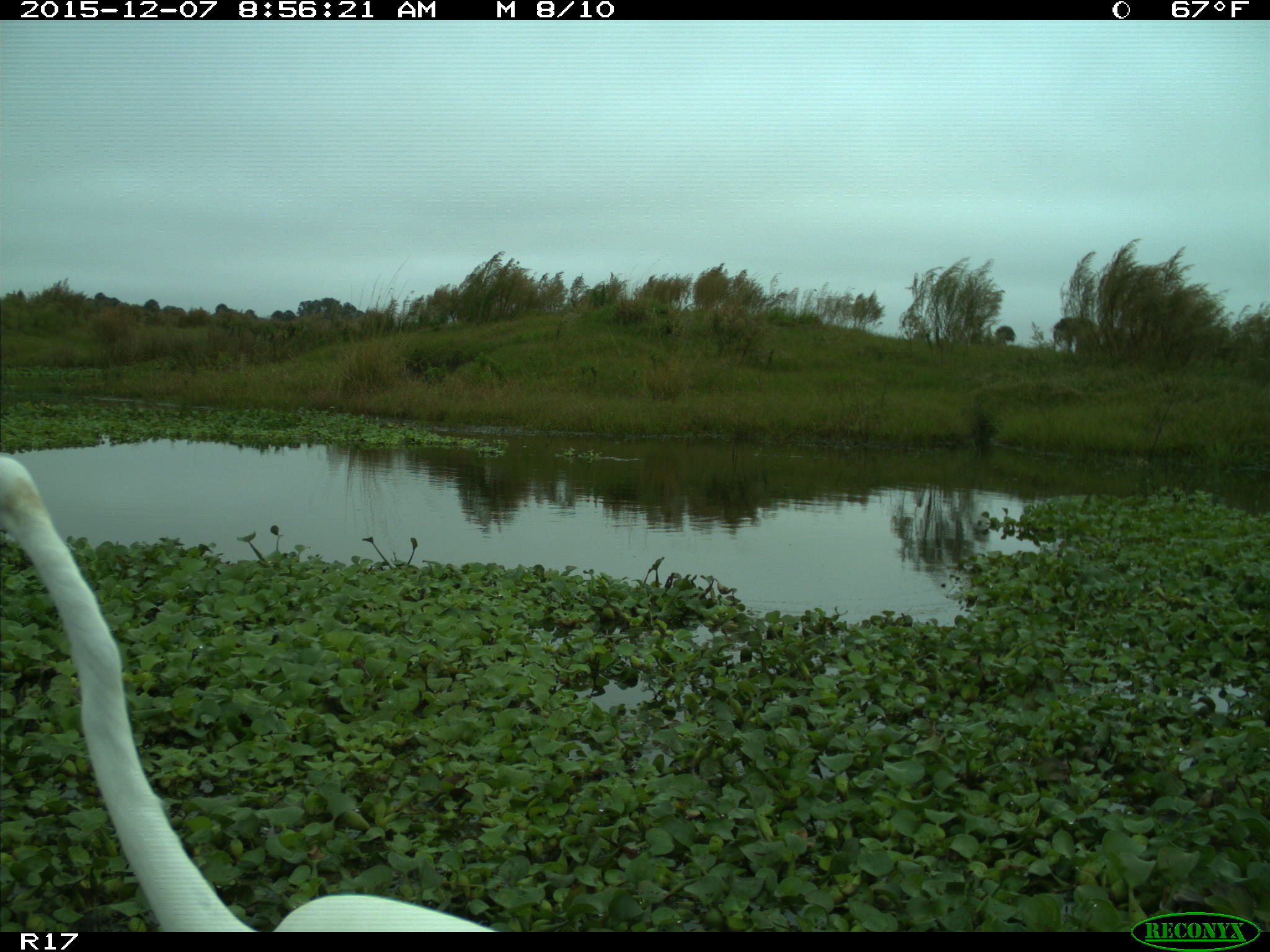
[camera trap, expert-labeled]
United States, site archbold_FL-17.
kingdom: Animalia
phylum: Chordata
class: Aves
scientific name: Aves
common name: birds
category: unidentified bird